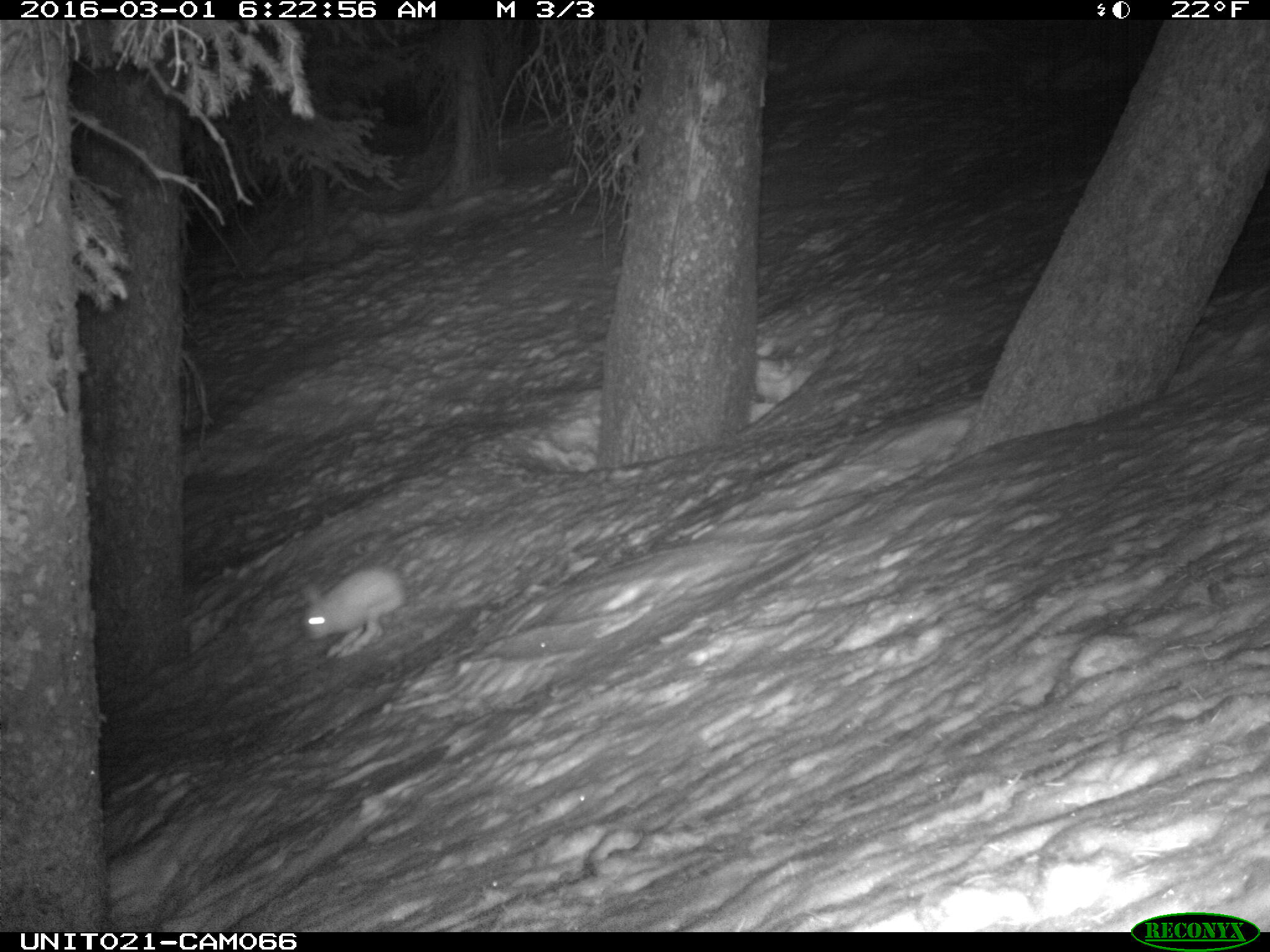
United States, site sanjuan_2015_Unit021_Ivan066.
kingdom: Animalia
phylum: Chordata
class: Mammalia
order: Lagomorpha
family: Leporidae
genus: Lepus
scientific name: Lepus americanus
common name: snowshoe hare